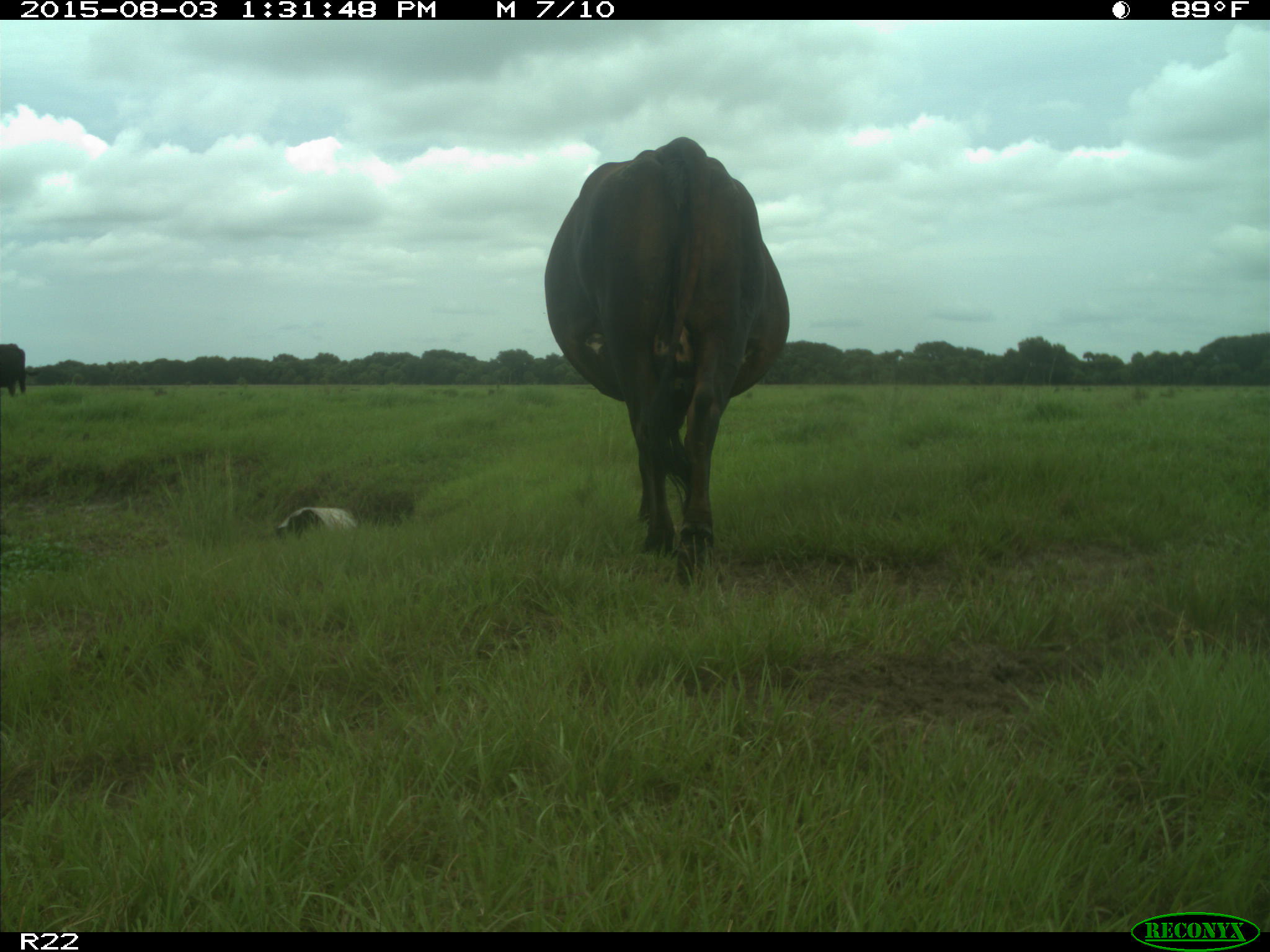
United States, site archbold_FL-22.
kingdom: Animalia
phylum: Chordata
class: Mammalia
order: Artiodactyla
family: Bovidae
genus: Bos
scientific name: Bos taurus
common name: domestic cow